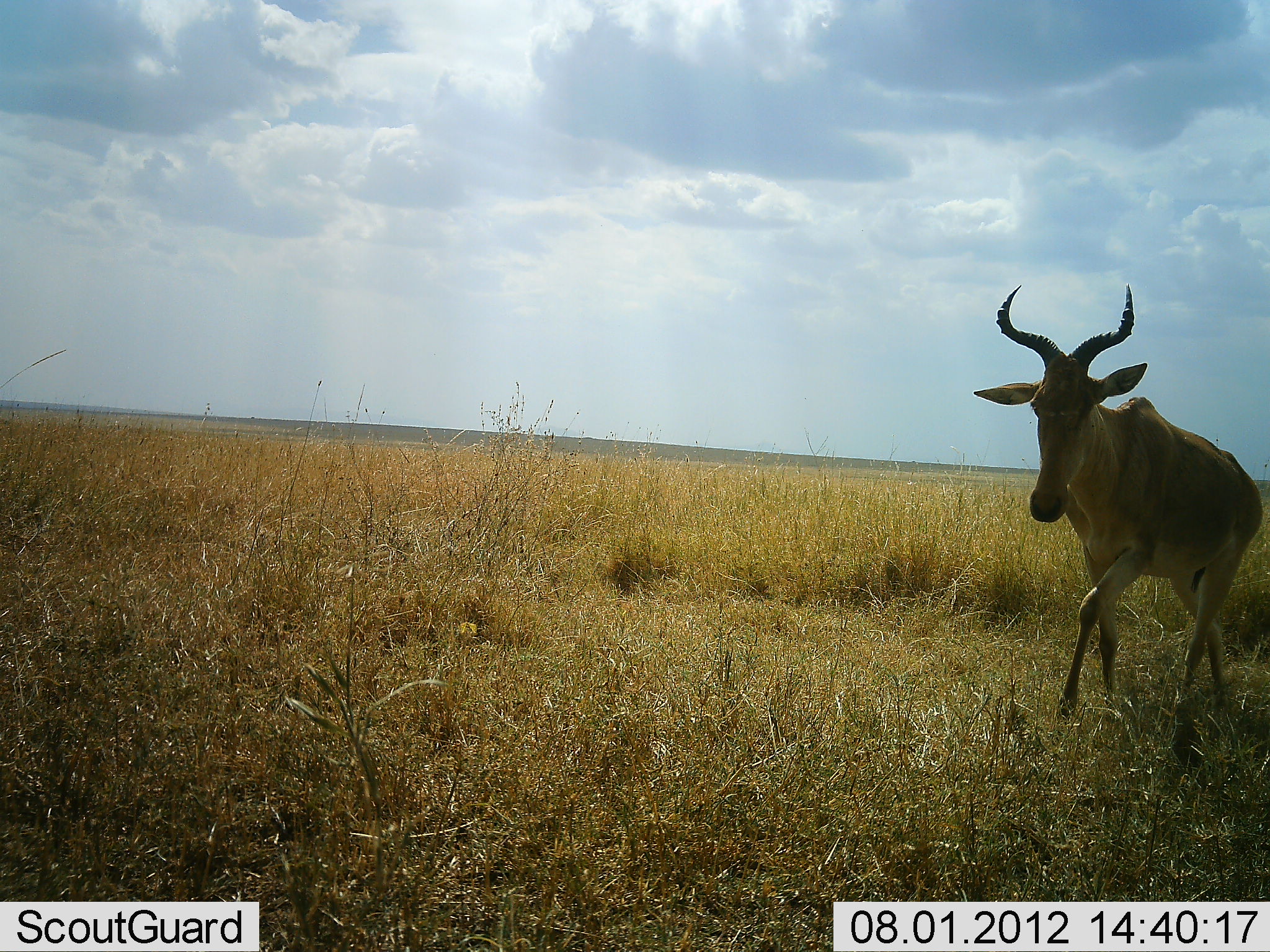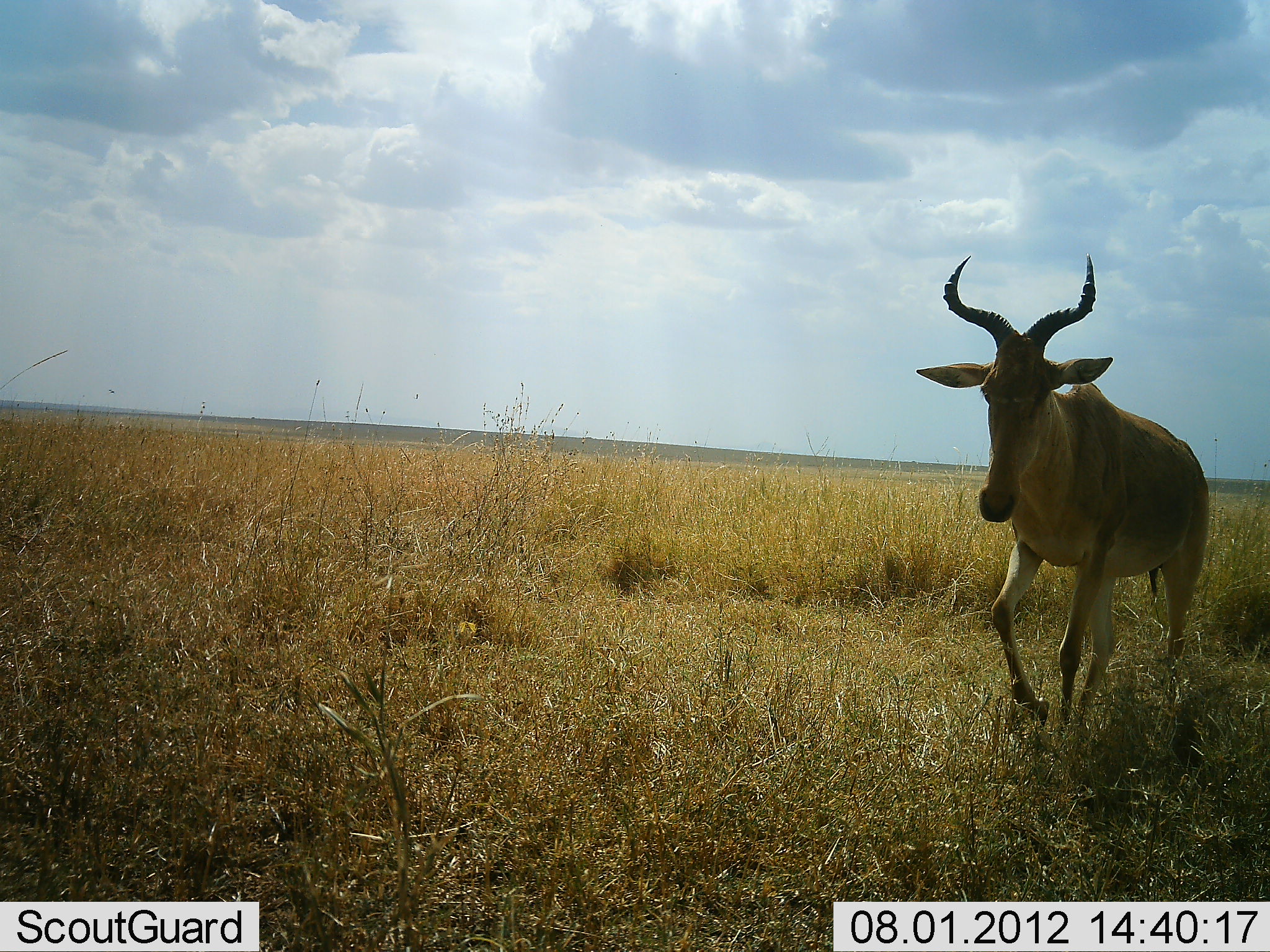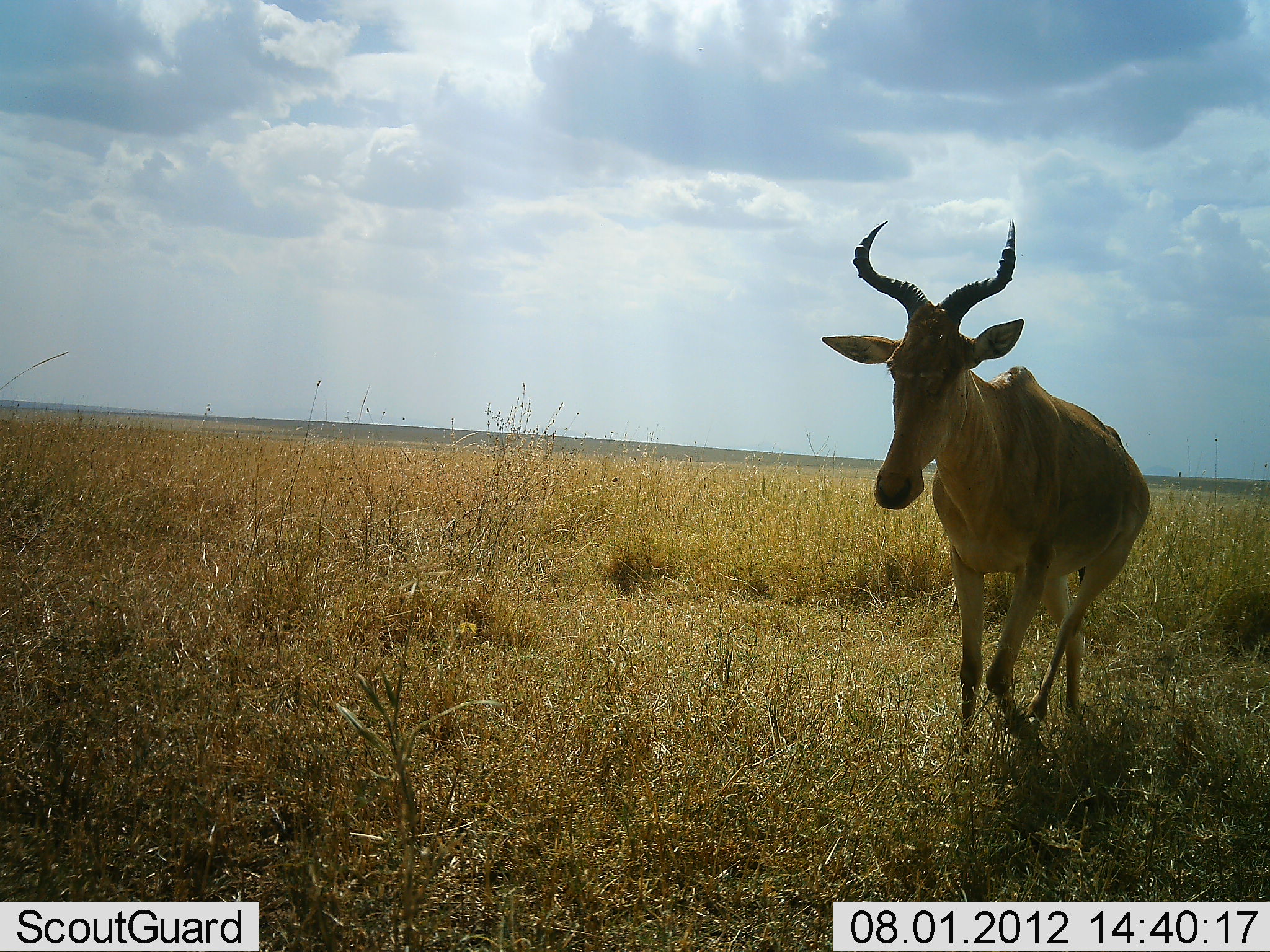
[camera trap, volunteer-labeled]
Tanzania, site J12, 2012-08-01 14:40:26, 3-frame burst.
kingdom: Animalia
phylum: Chordata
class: Mammalia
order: Artiodactyla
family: Bovidae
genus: Alcelaphus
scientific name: Alcelaphus buselaphus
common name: hartebeest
Hartebeest (Alcelaphus buselaphus), count 1. Behavior (volunteer vote fractions): standing 0%, resting 0%, moving 100%, interacting 0%. Young present (vote fraction): 0%. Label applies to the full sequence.